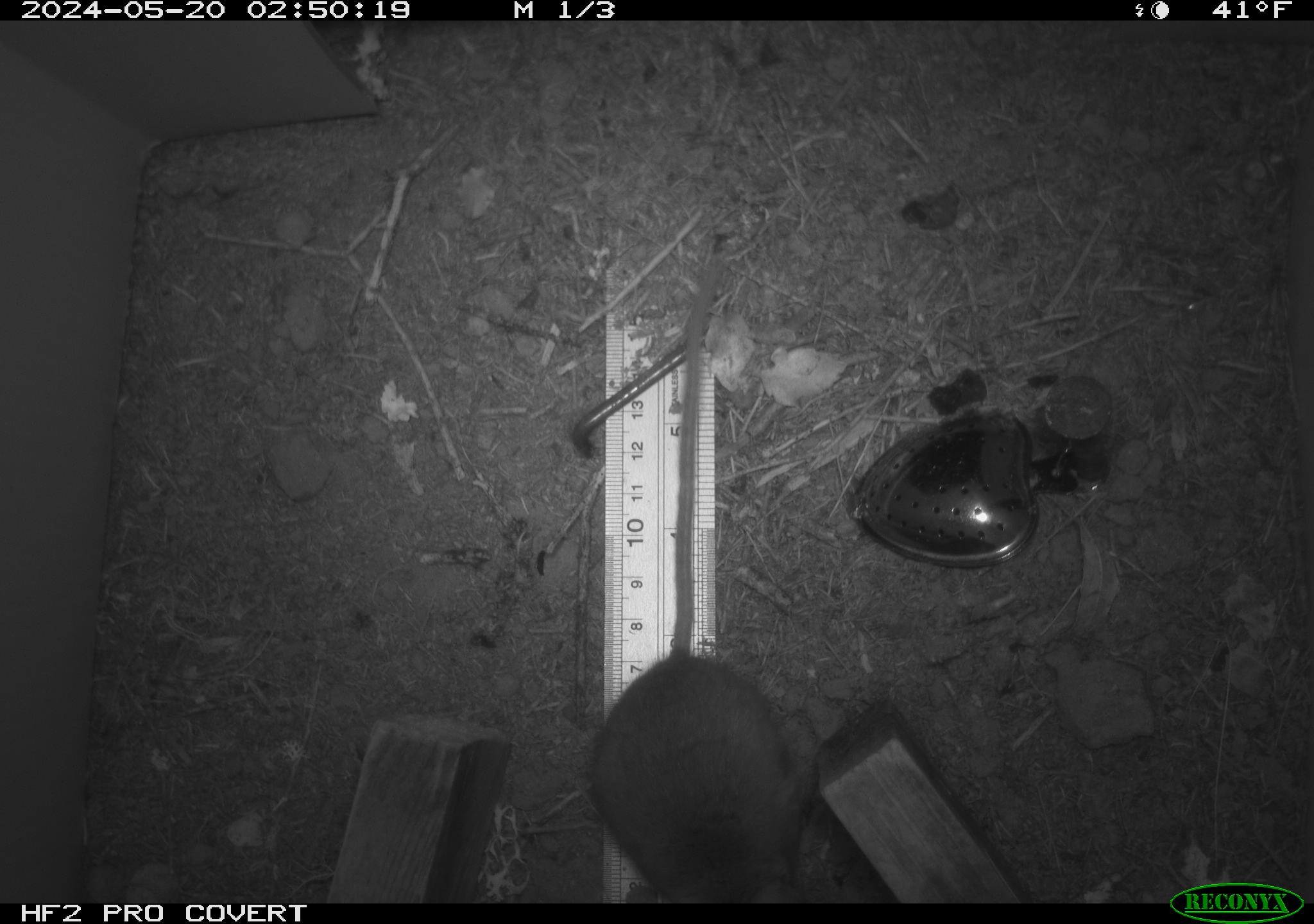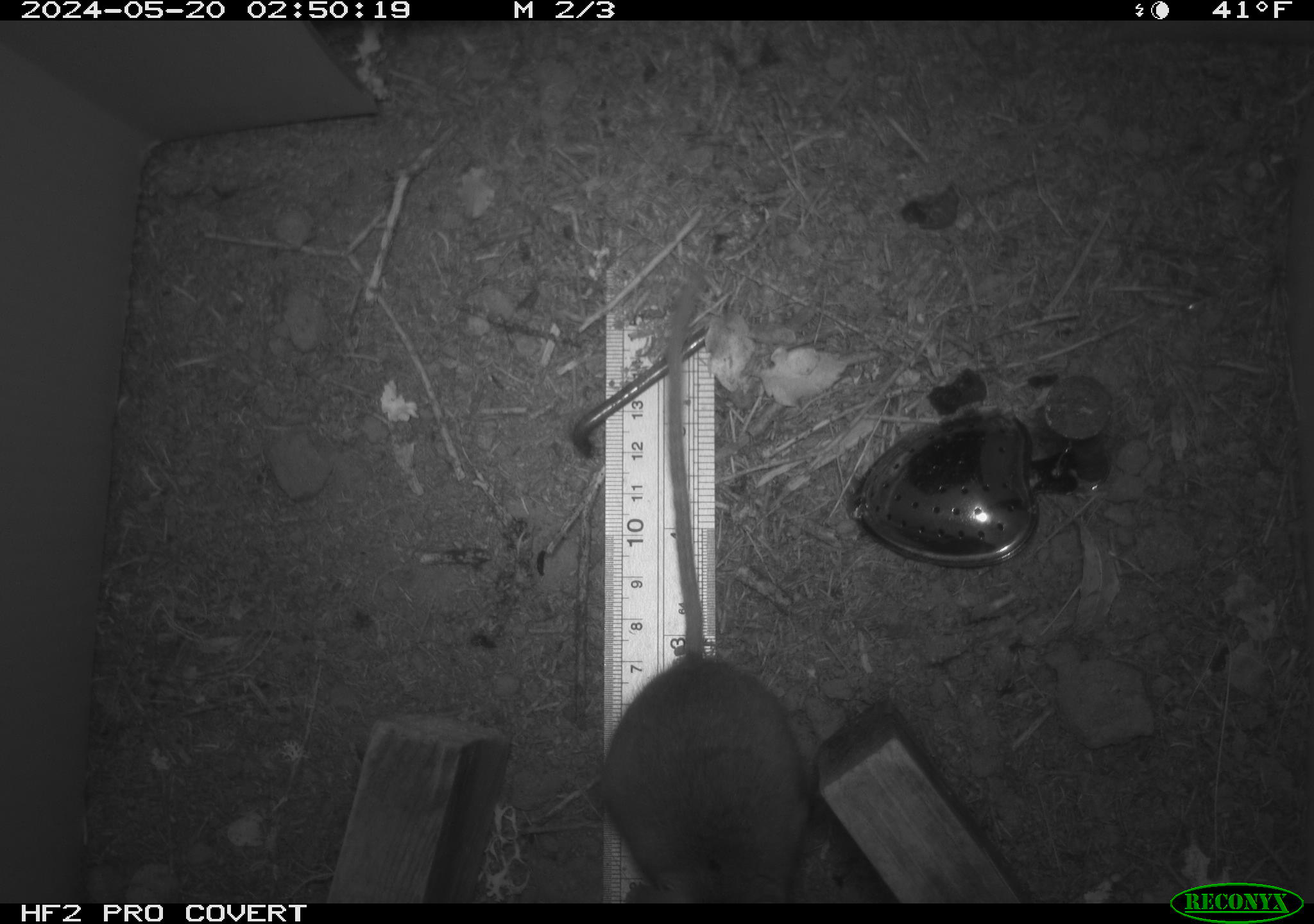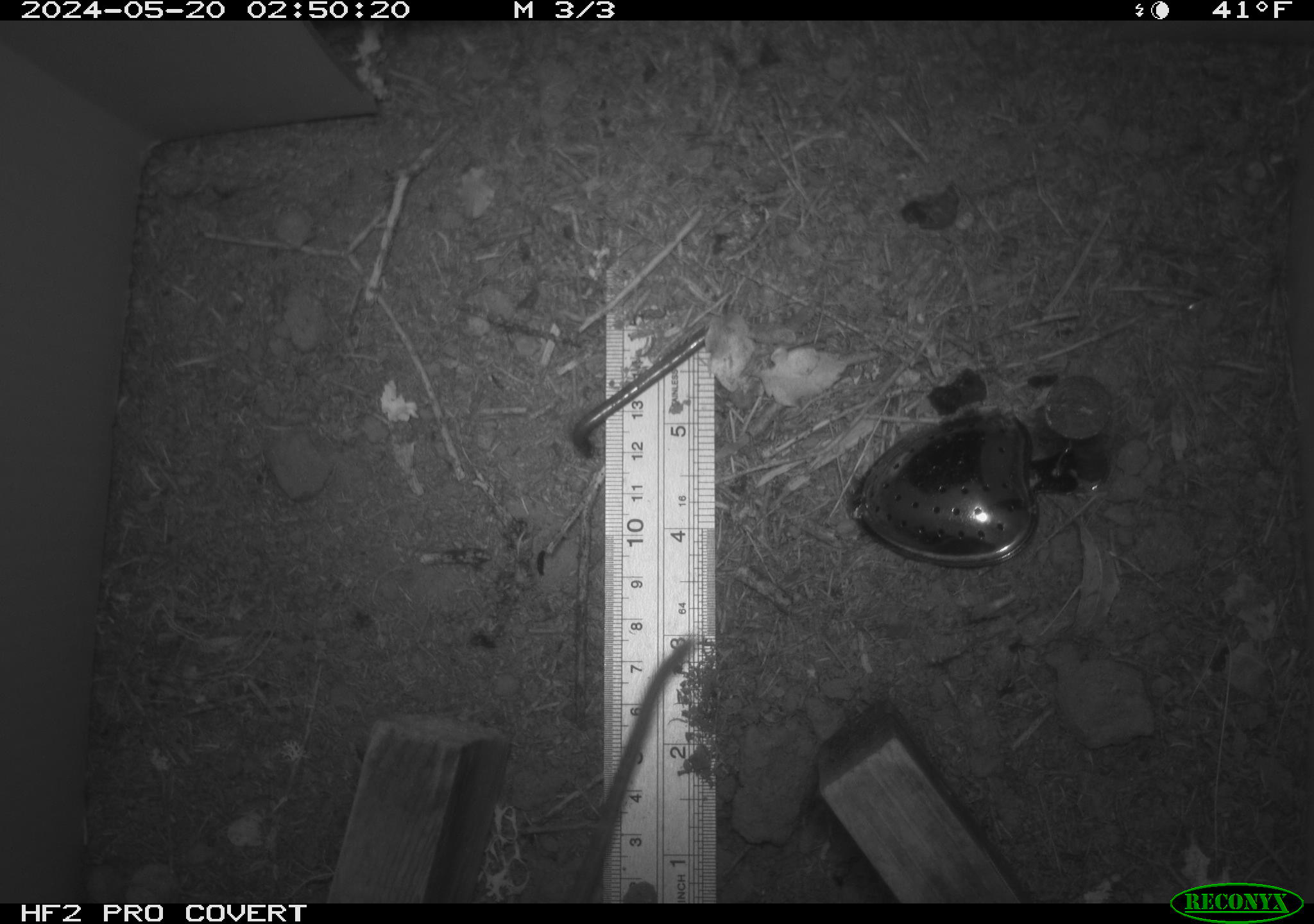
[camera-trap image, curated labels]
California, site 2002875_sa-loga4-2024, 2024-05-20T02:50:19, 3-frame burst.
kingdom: Animalia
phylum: Chordata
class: Mammalia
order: Rodentia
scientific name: Rodentia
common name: rodent